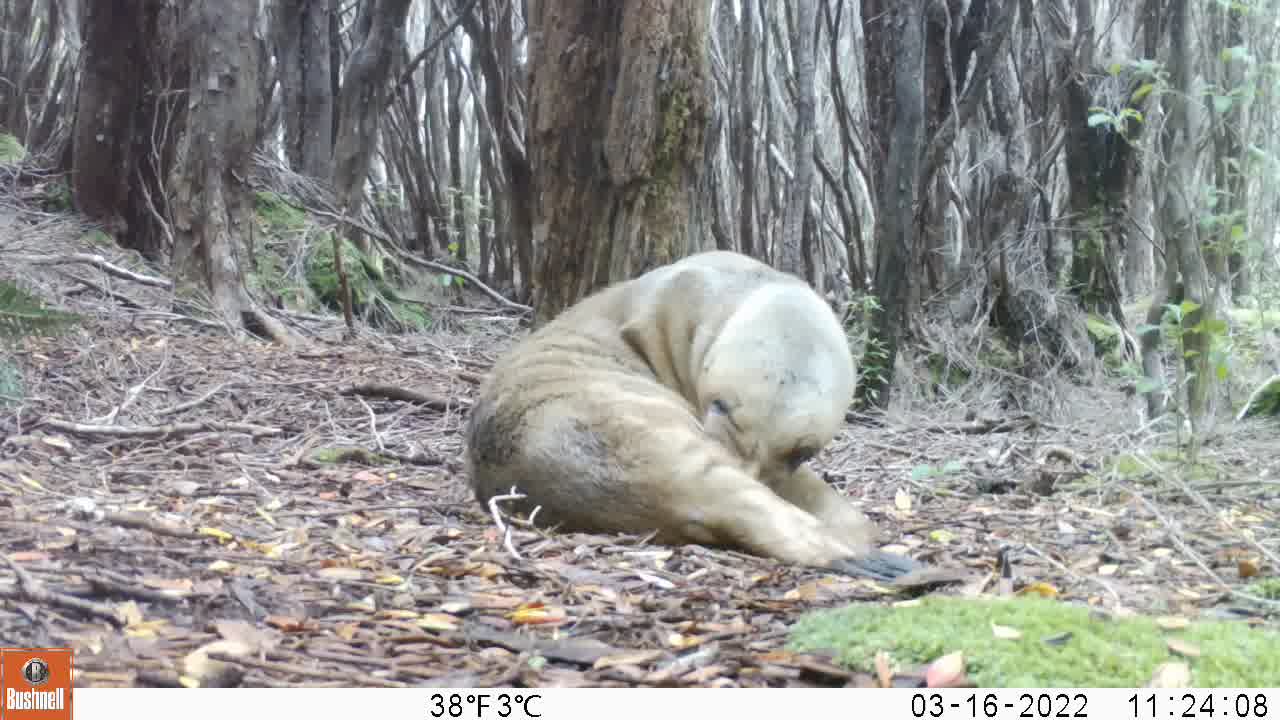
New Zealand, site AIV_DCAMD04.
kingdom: Animalia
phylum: Chordata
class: Mammalia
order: Carnivora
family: Otariidae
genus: Phocarctos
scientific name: Phocarctos hookeri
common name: new zealand sea lion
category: sealion